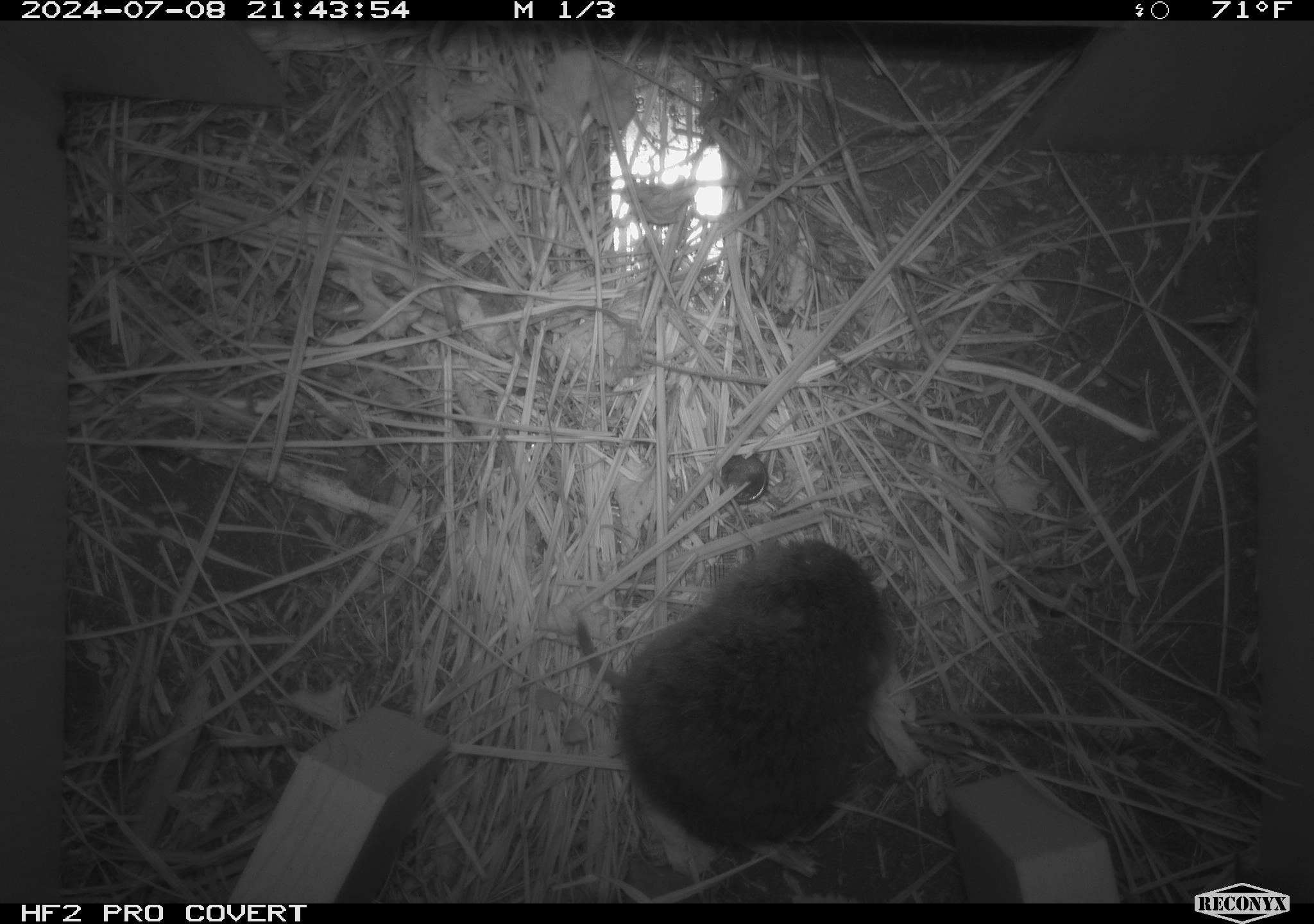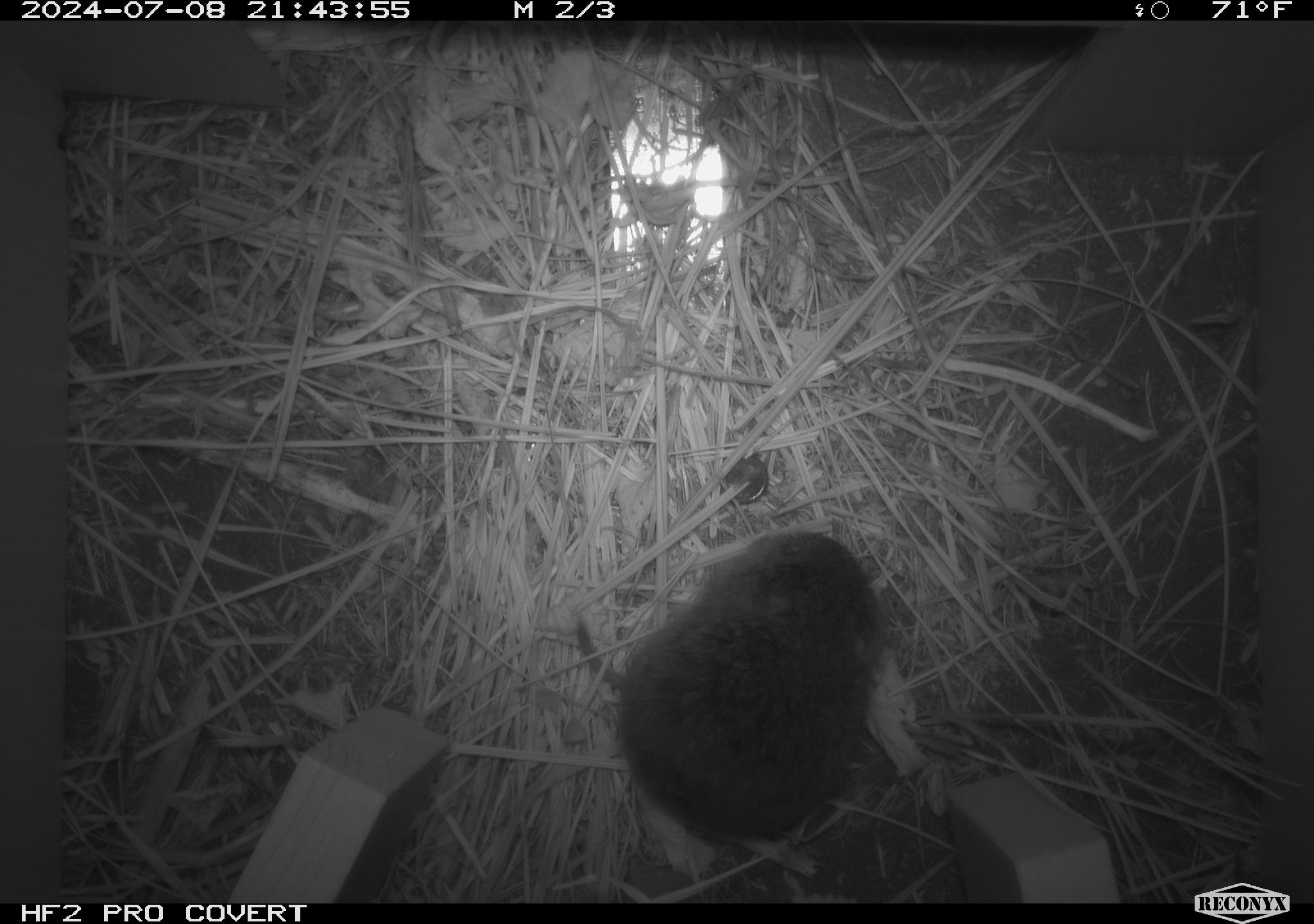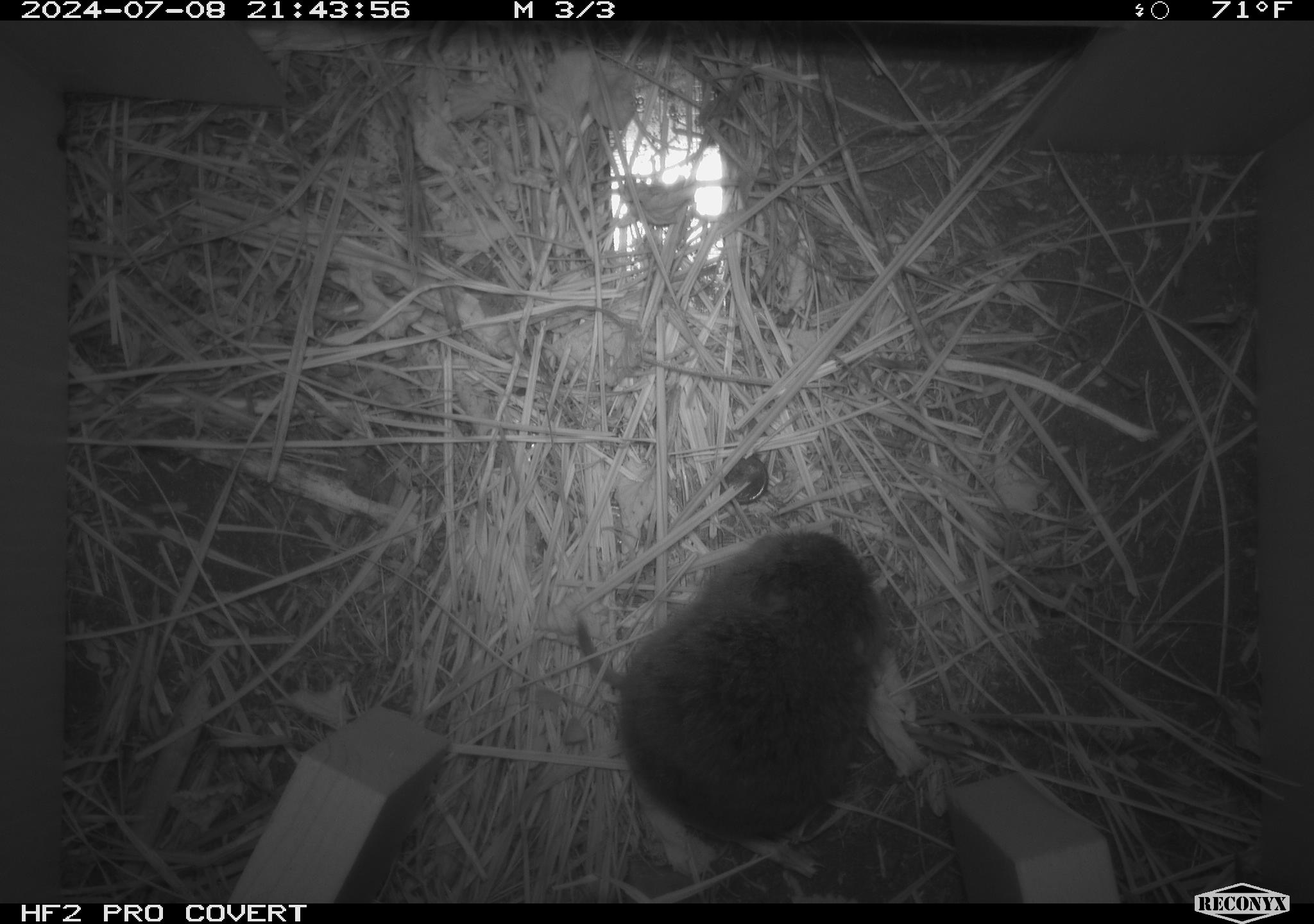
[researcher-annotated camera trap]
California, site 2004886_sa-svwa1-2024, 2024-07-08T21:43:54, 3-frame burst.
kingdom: Animalia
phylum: Chordata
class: Mammalia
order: Rodentia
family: Cricetidae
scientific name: Arvicolinae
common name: voles, lemmings, and muskrats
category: arvicolinae subfamily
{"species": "arvicolinae subfamily (voles, lemmings, and muskrats) (Arvicolinae)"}